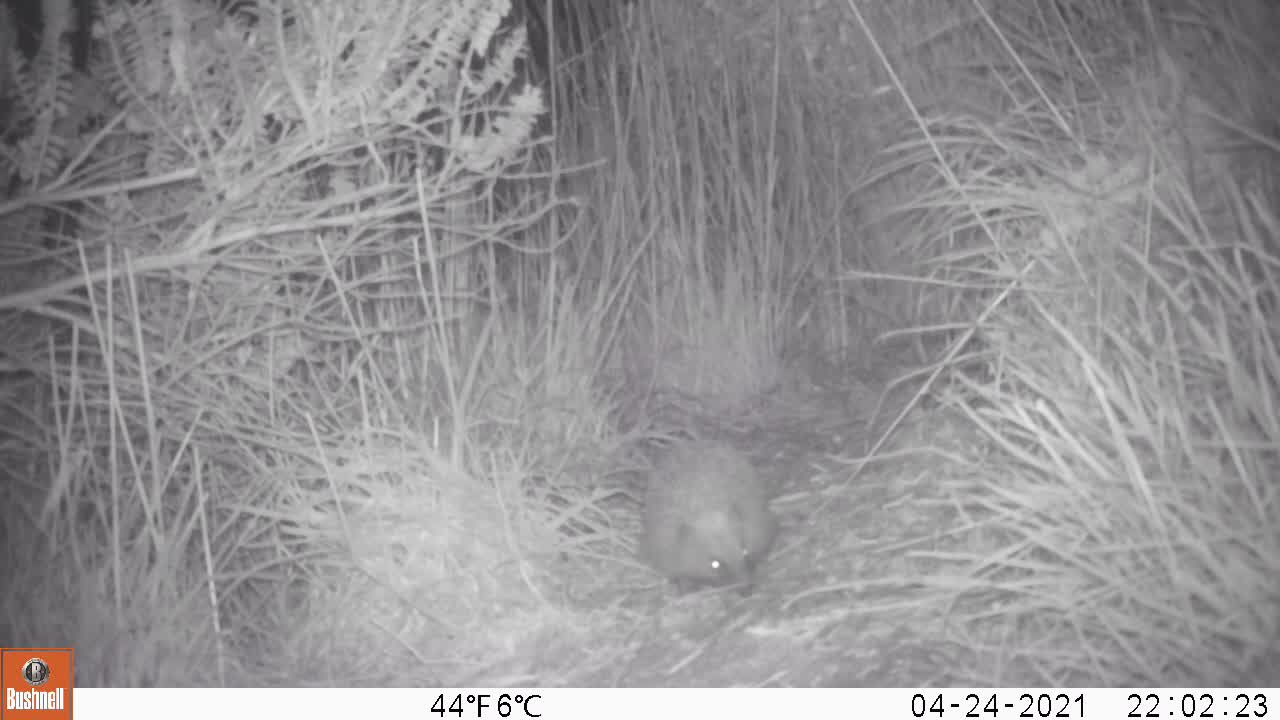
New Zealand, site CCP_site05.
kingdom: Animalia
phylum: Chordata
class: Mammalia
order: Eulipotyphla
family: Erinaceidae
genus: Erinaceus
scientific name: Erinaceus europaeus europaeus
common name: european hedgehog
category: hedgehog